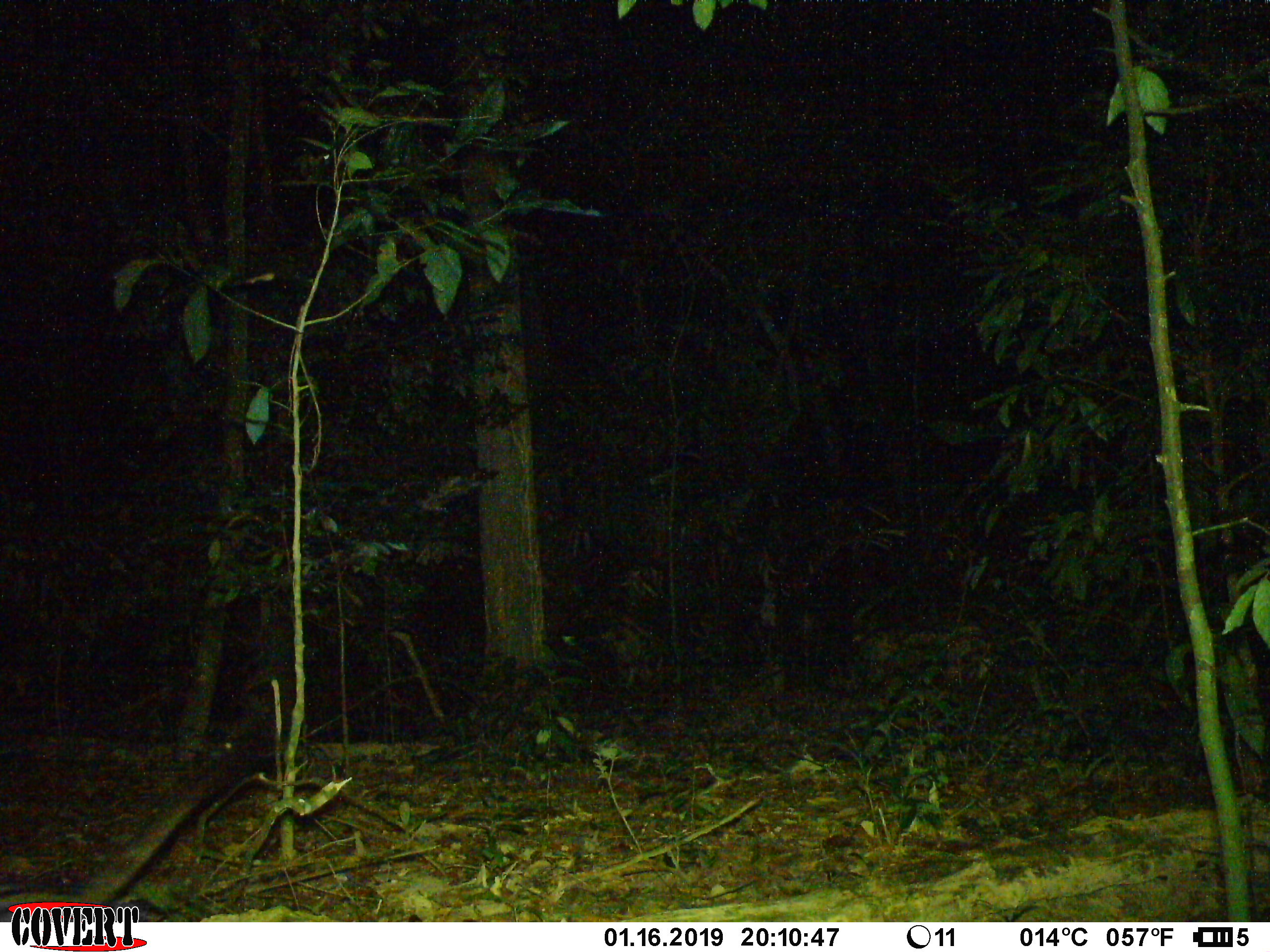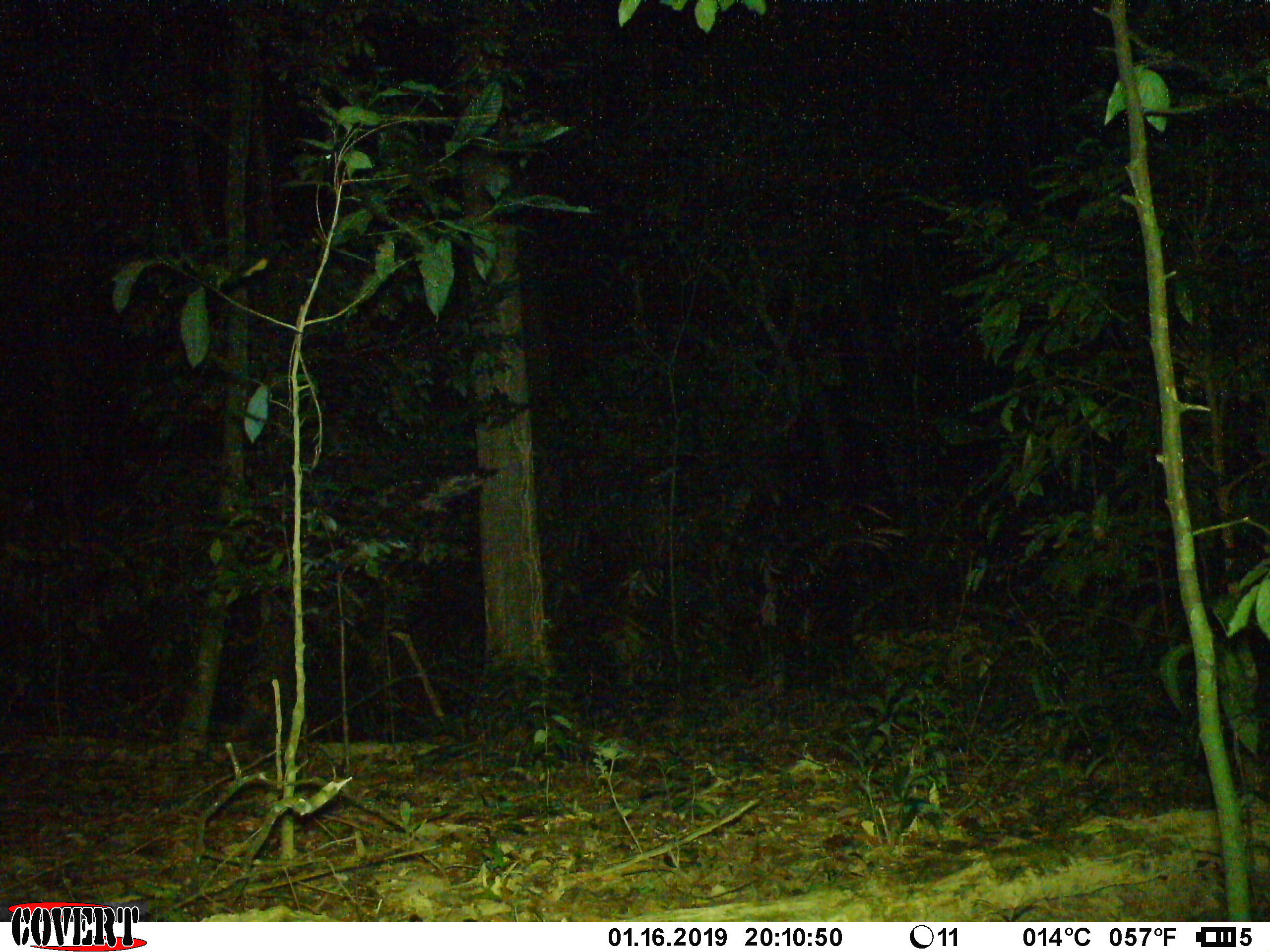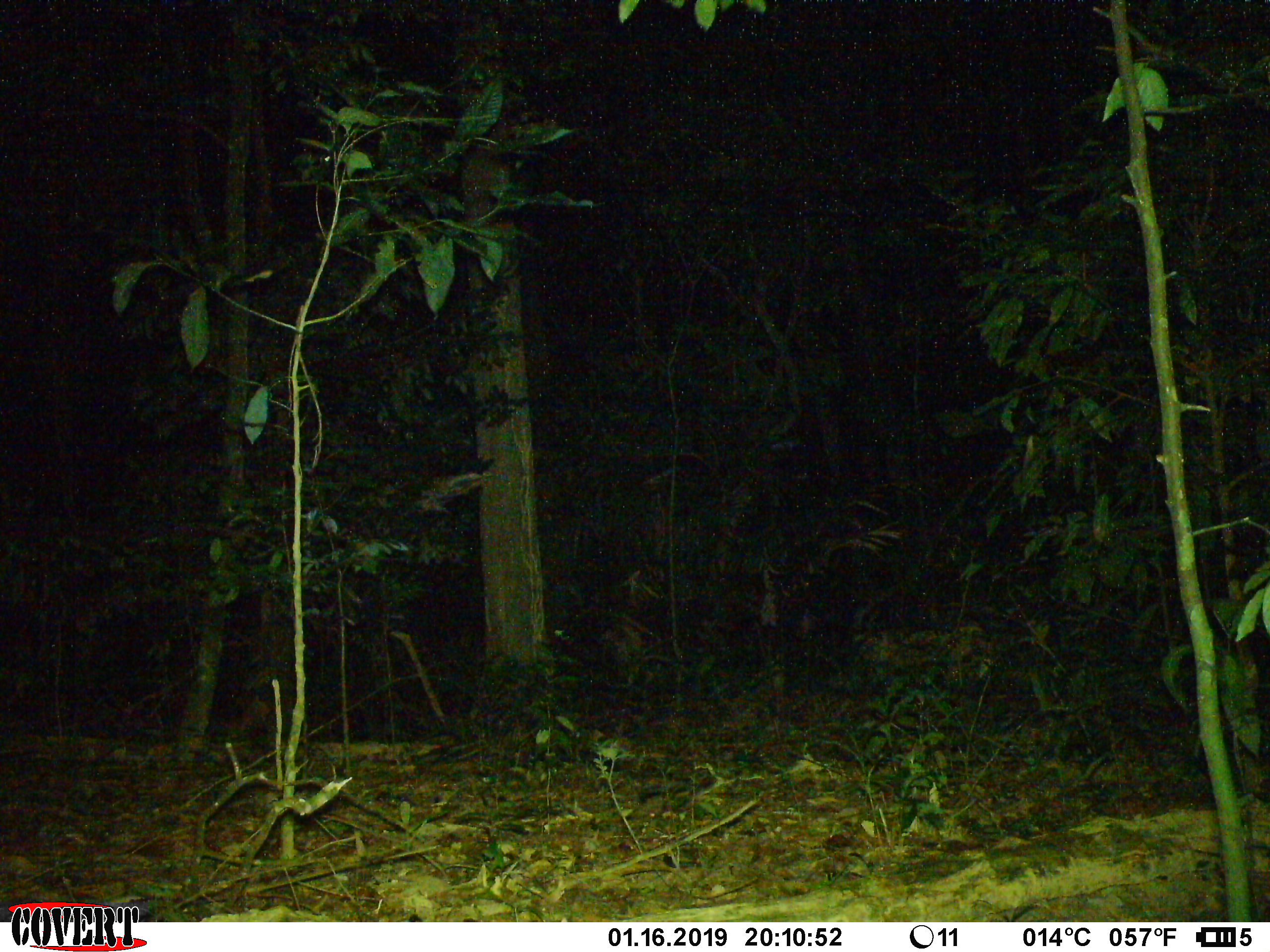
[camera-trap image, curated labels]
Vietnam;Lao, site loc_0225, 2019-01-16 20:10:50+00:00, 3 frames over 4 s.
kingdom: Animalia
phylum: Chordata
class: Mammalia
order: Carnivora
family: Viverridae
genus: Paradoxurus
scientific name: Paradoxurus hermaphroditus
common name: common palm civet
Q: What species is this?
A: Common palm civet (Paradoxurus hermaphroditus).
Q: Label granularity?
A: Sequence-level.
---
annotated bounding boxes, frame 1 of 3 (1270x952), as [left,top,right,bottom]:
common palm civet: [0,738,273,922]